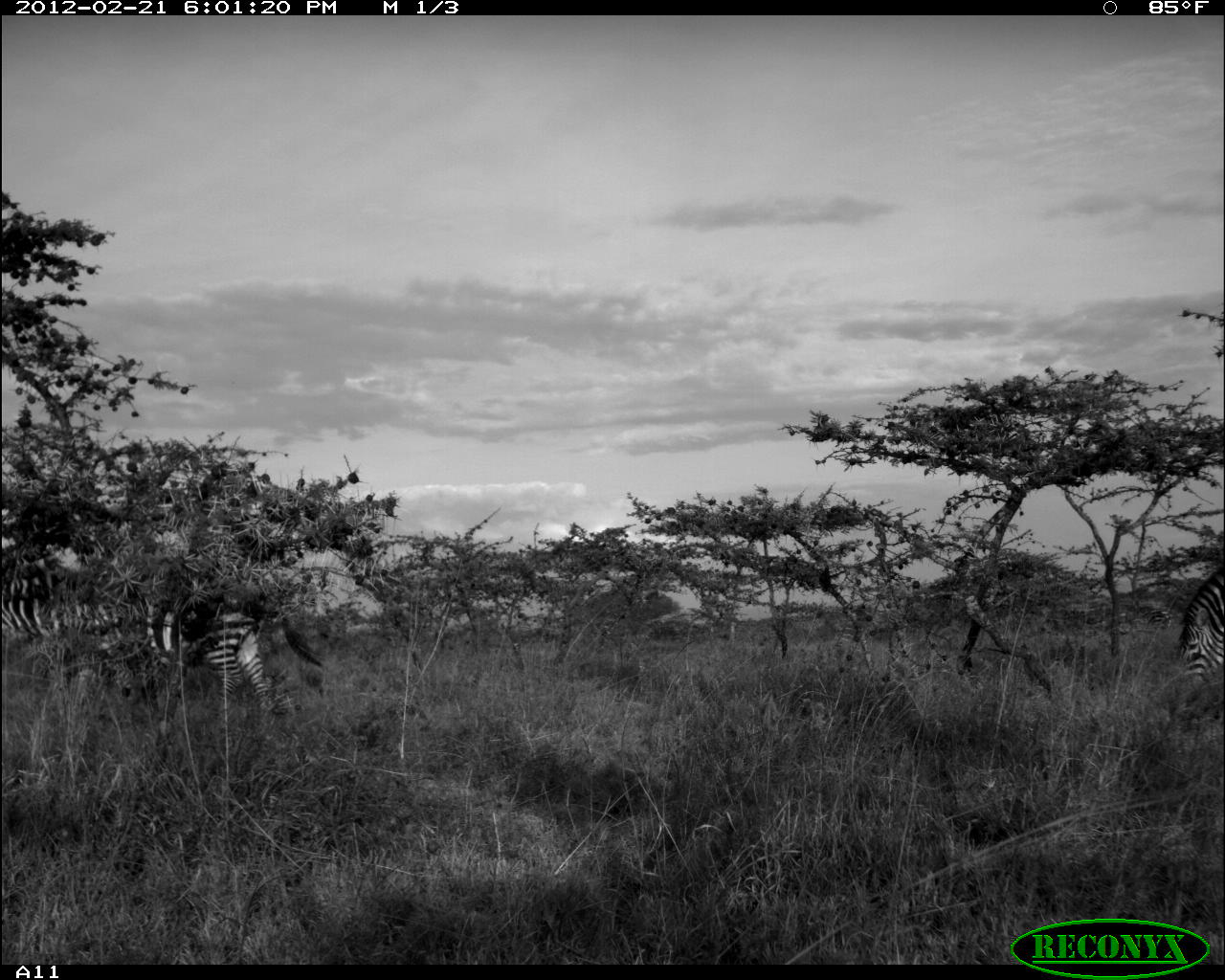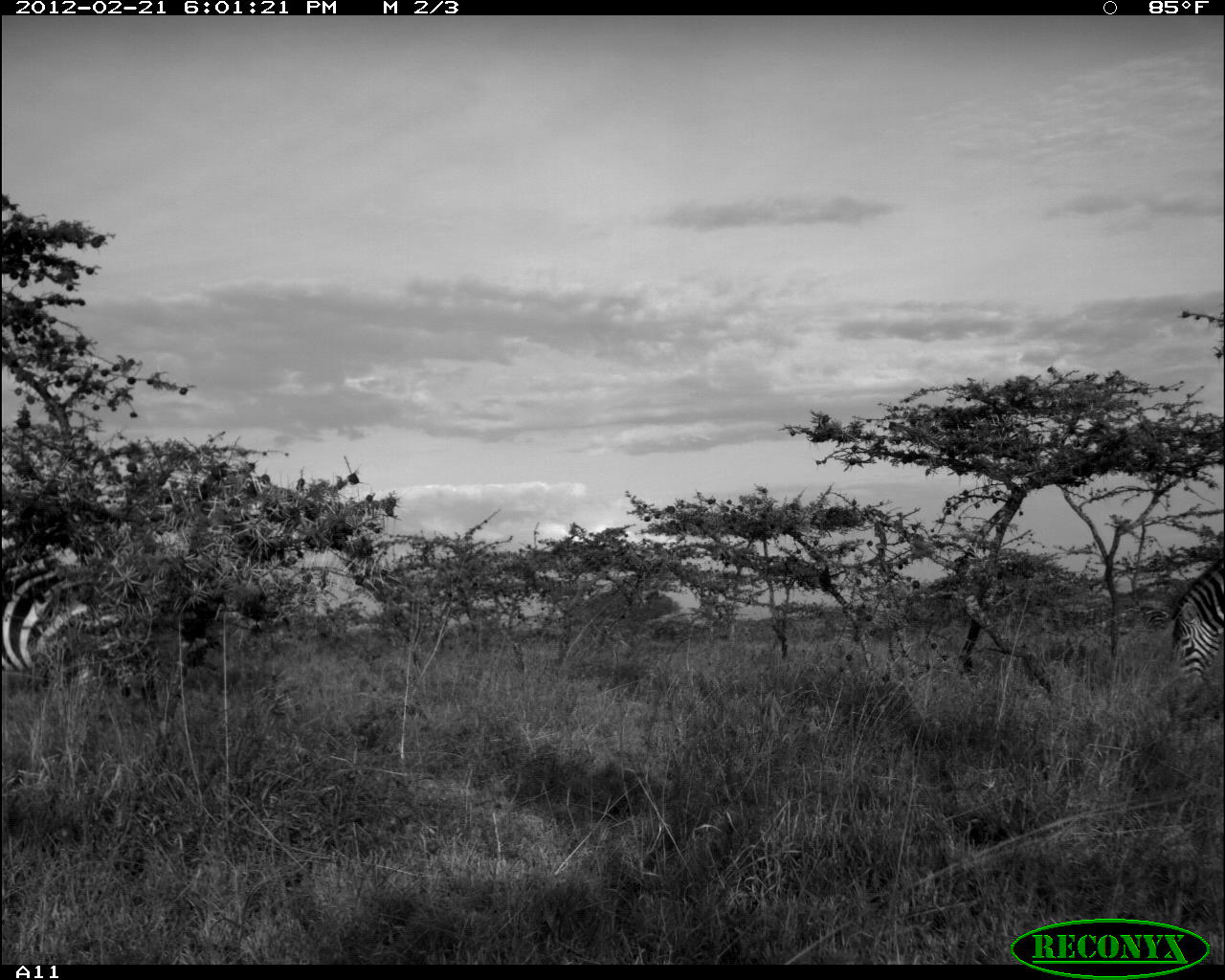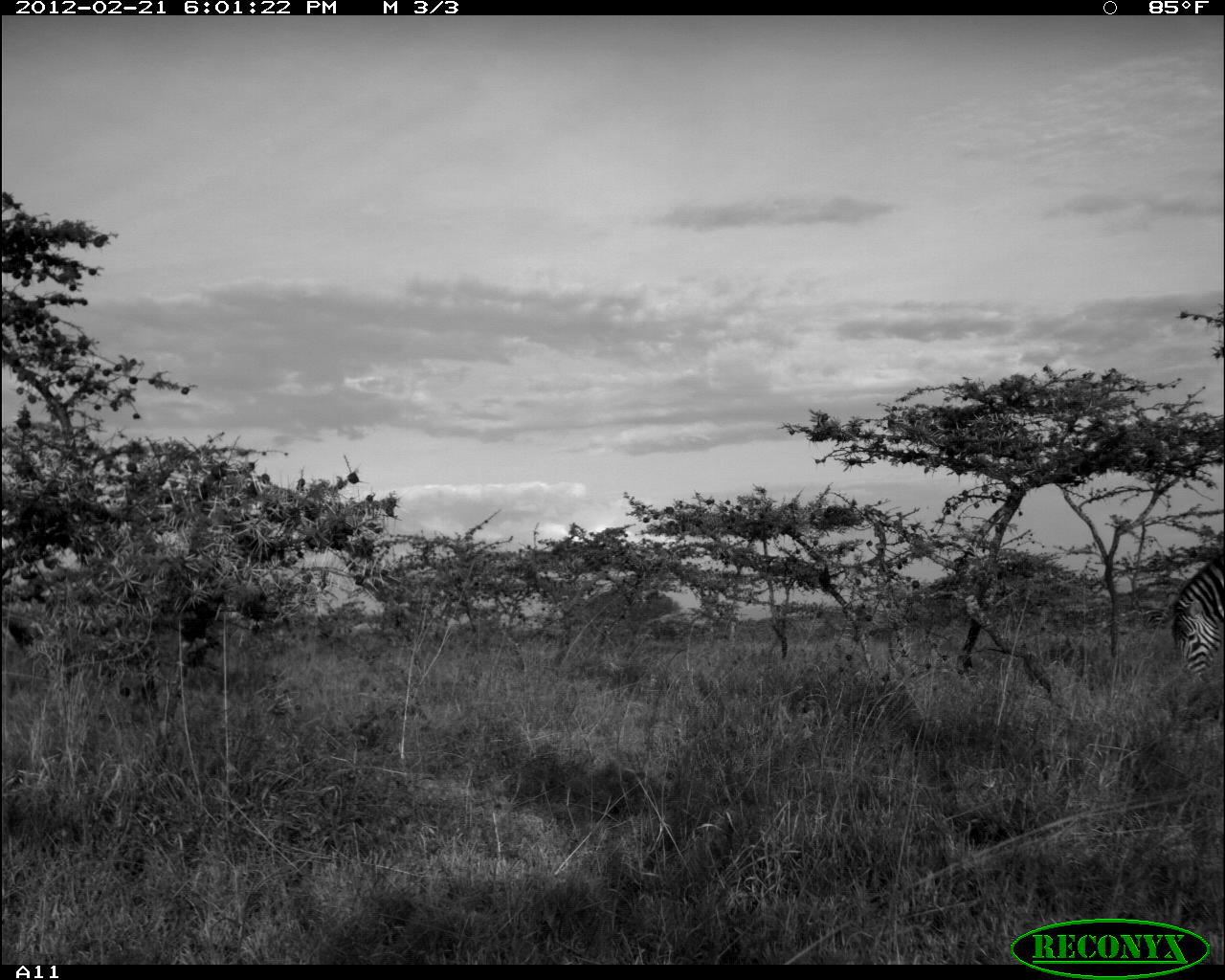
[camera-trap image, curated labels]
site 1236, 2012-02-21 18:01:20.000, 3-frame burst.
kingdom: Animalia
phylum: Chordata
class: Mammalia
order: Perissodactyla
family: Equidae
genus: Equus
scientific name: Equus quagga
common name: plains zebra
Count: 2.